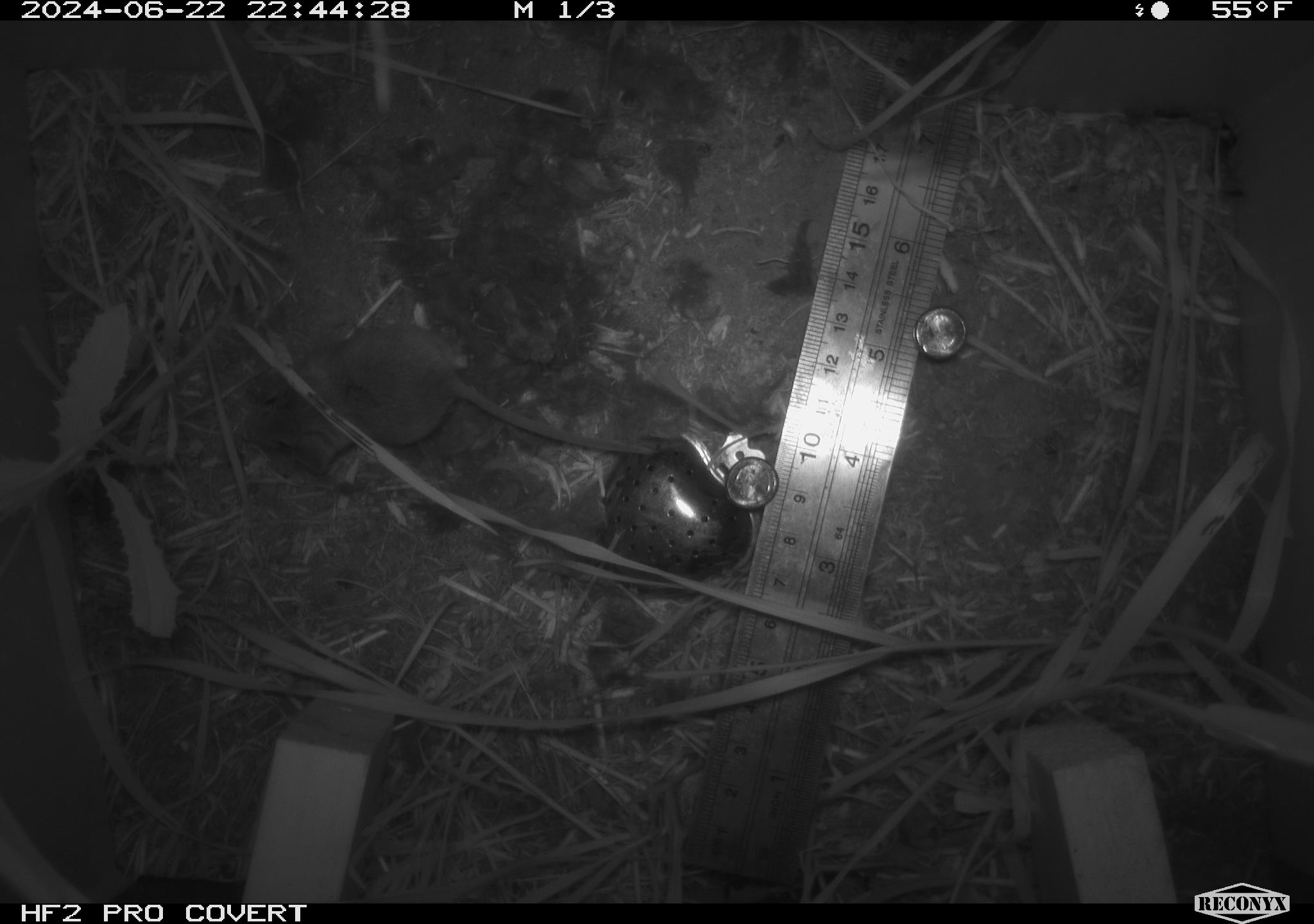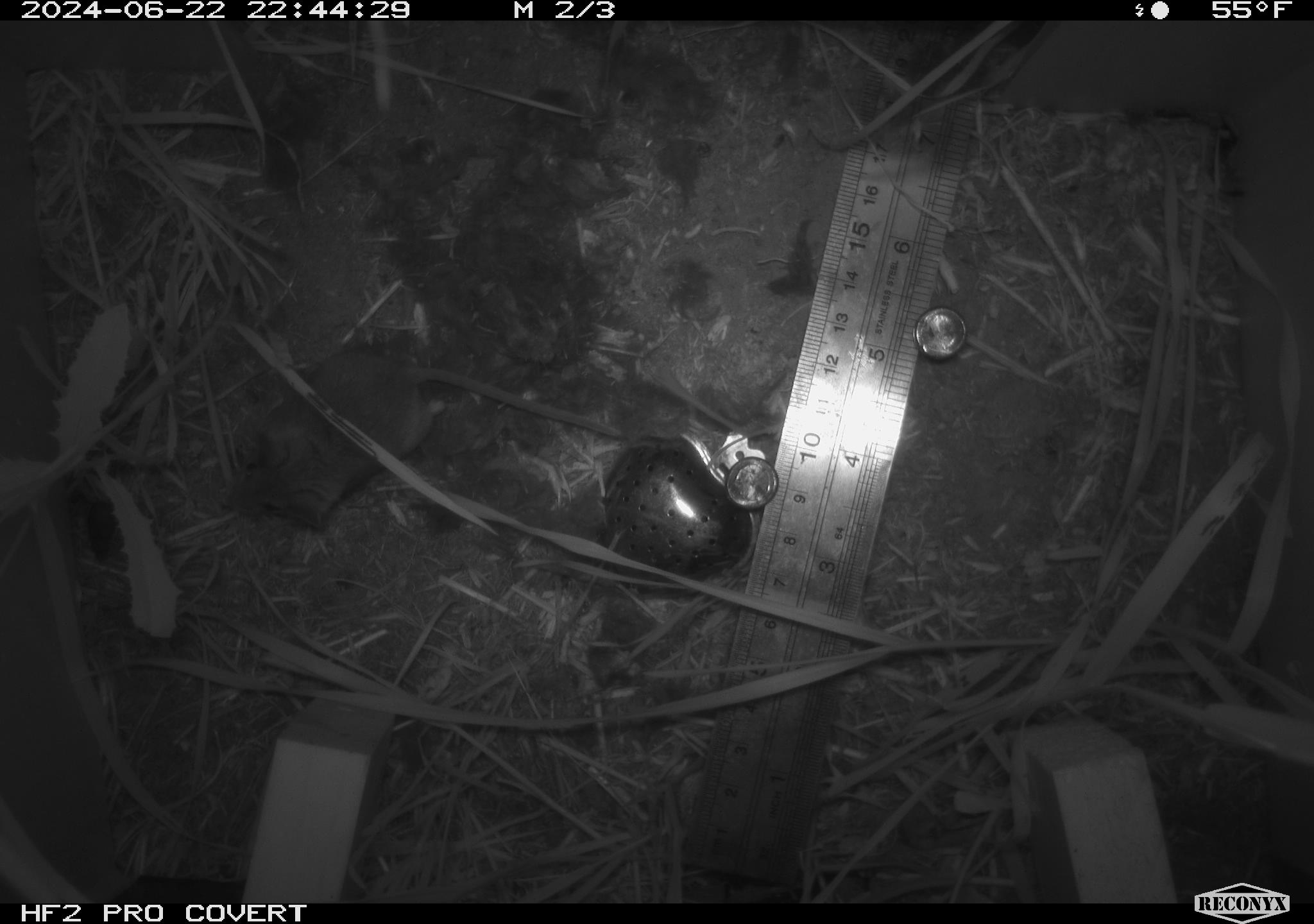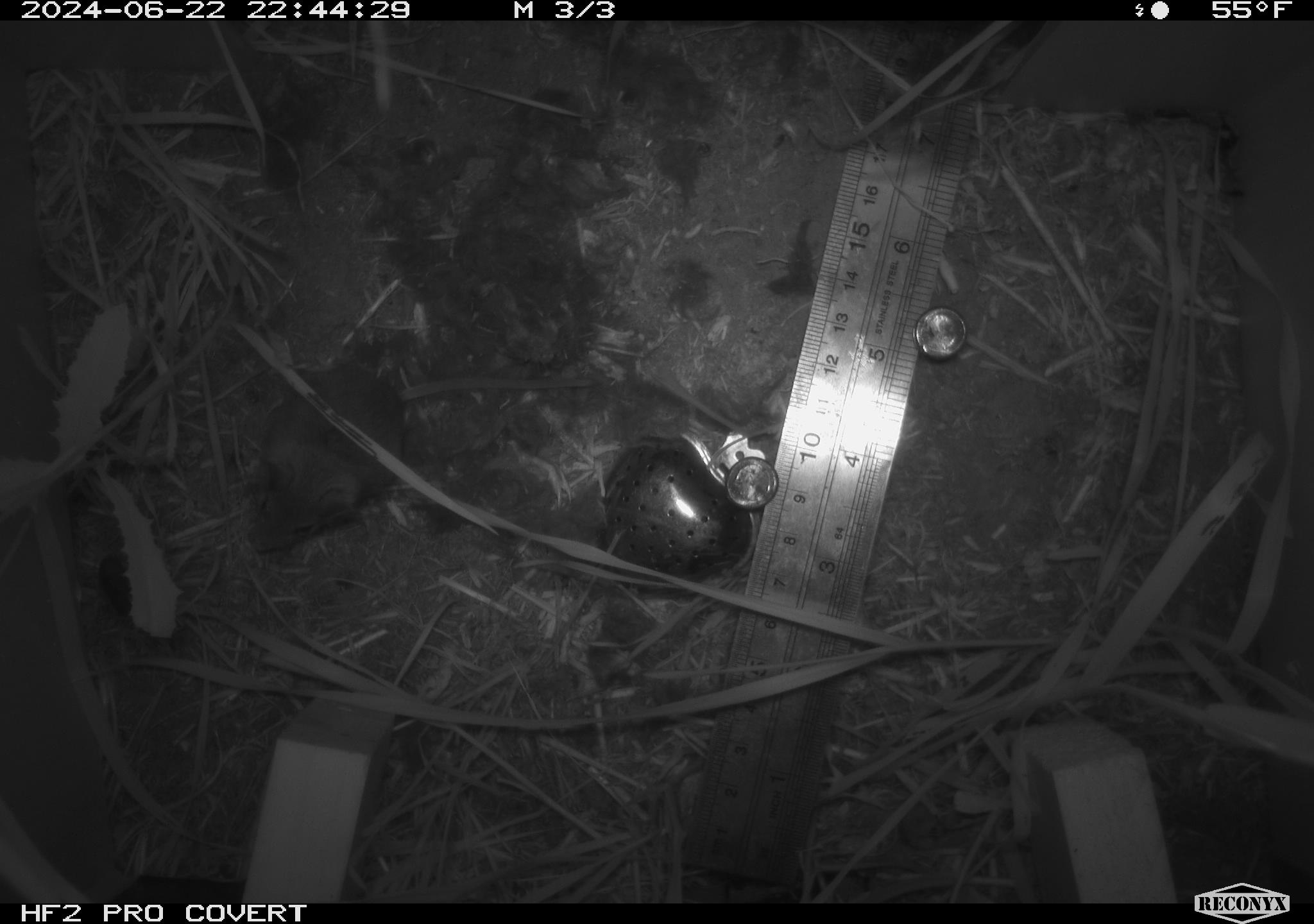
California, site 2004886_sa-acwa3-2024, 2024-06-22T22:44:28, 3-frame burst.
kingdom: Animalia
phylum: Chordata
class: Mammalia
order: Rodentia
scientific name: Rodentia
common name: mouse species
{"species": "mouse species (Rodentia)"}